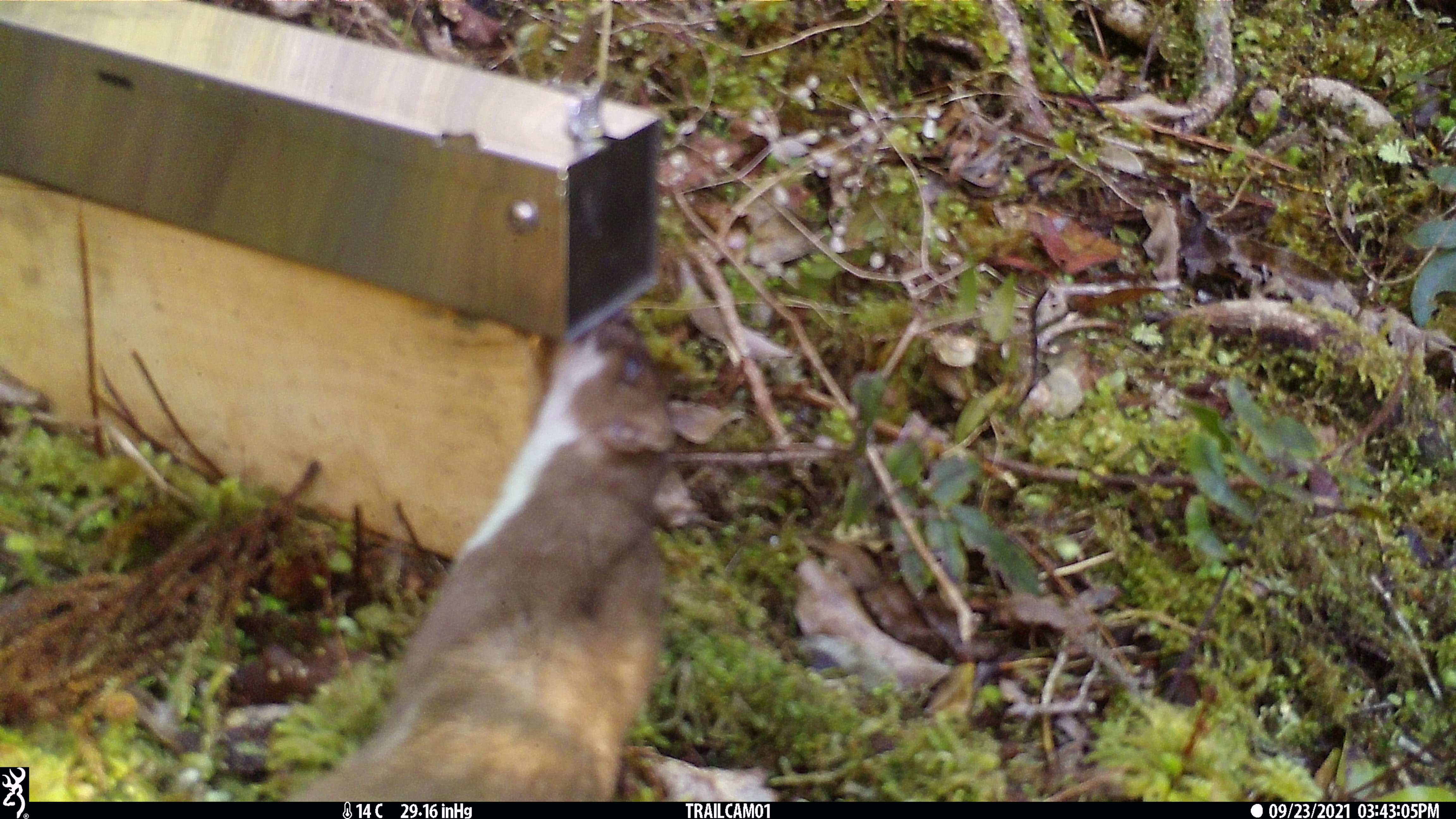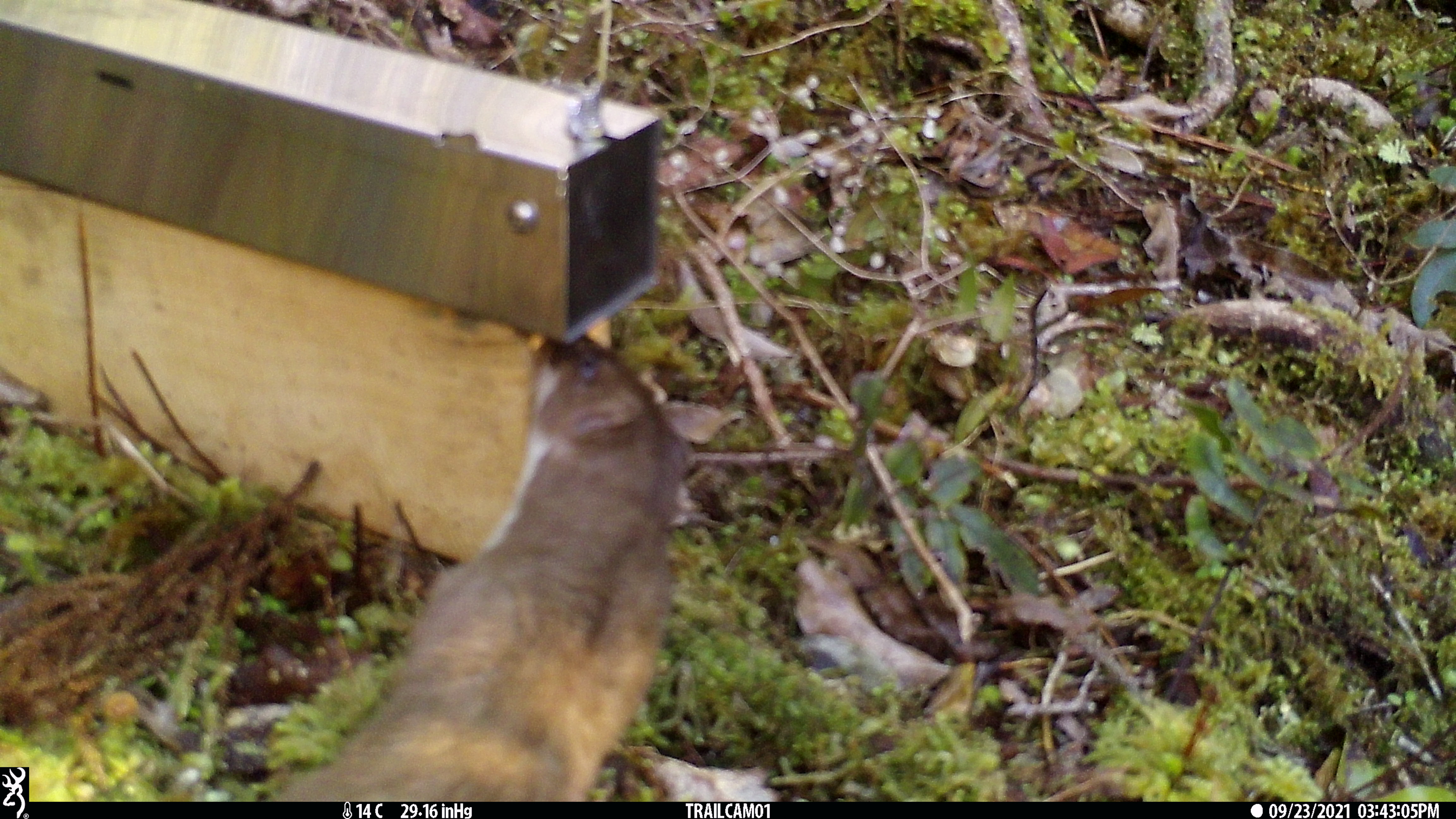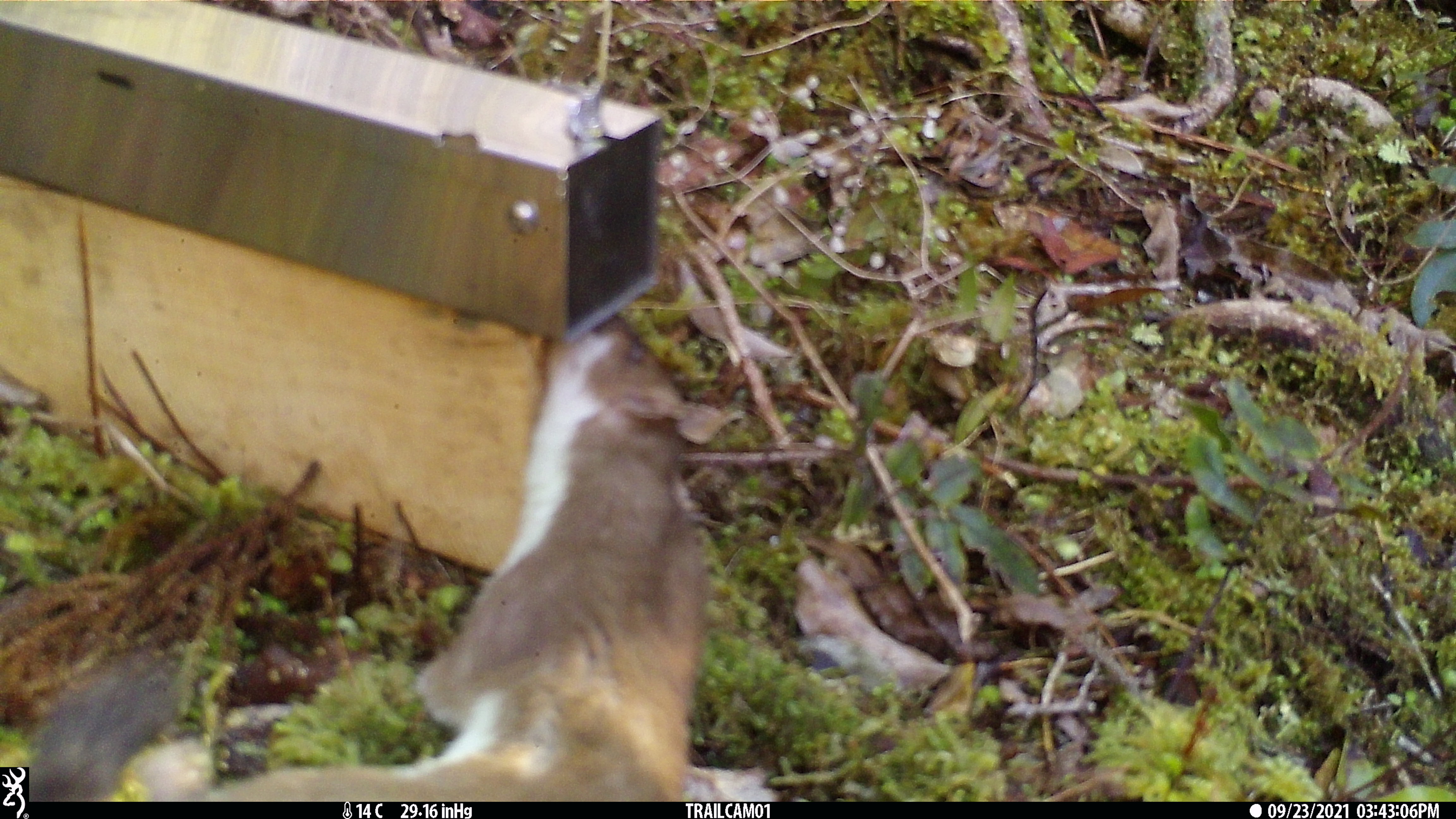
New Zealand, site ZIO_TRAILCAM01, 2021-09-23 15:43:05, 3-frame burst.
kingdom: Animalia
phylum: Chordata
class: Mammalia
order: Carnivora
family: Mustelidae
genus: Mustela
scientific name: Mustela erminea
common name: stoat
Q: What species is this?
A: Stoat (Mustela erminea).